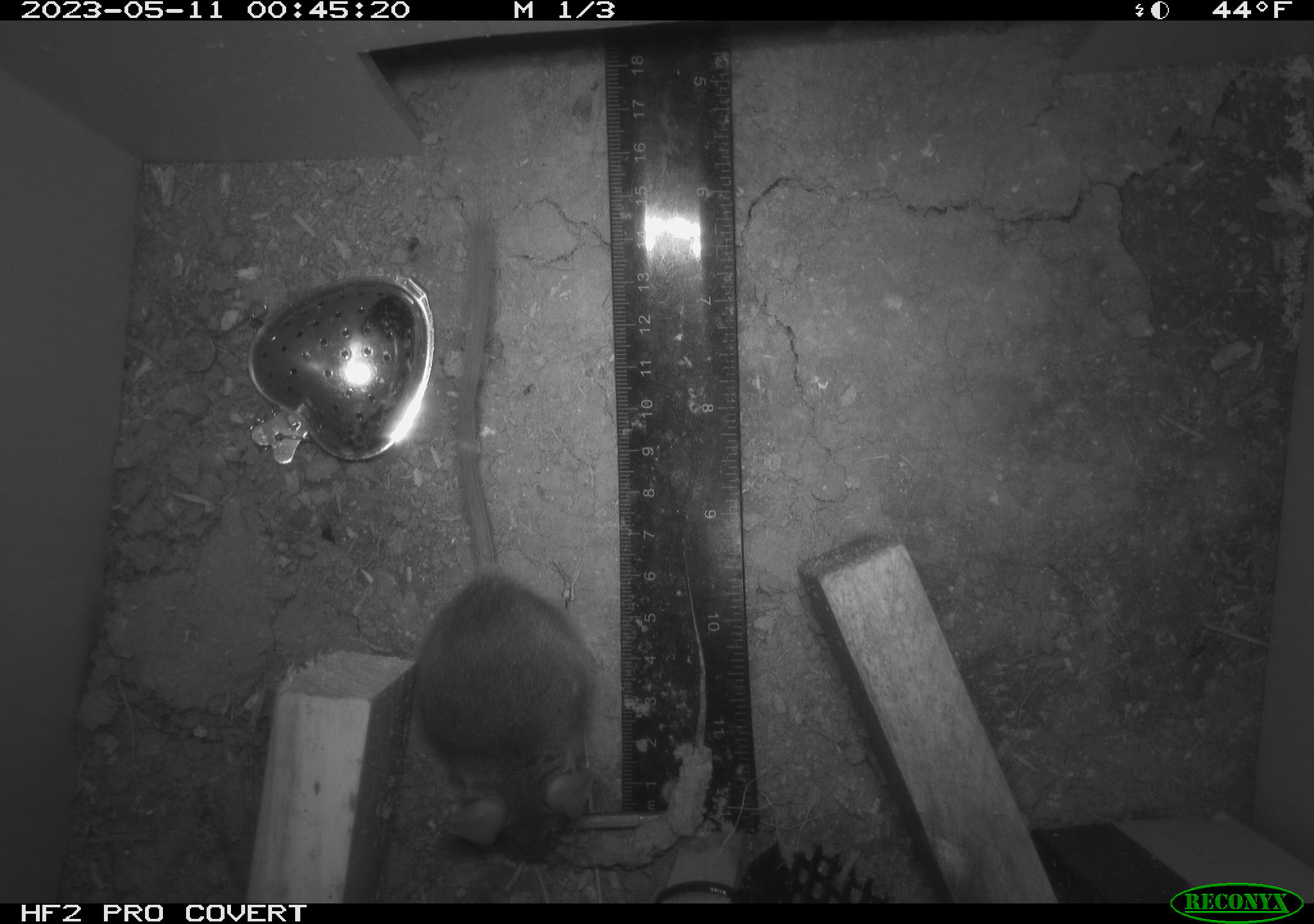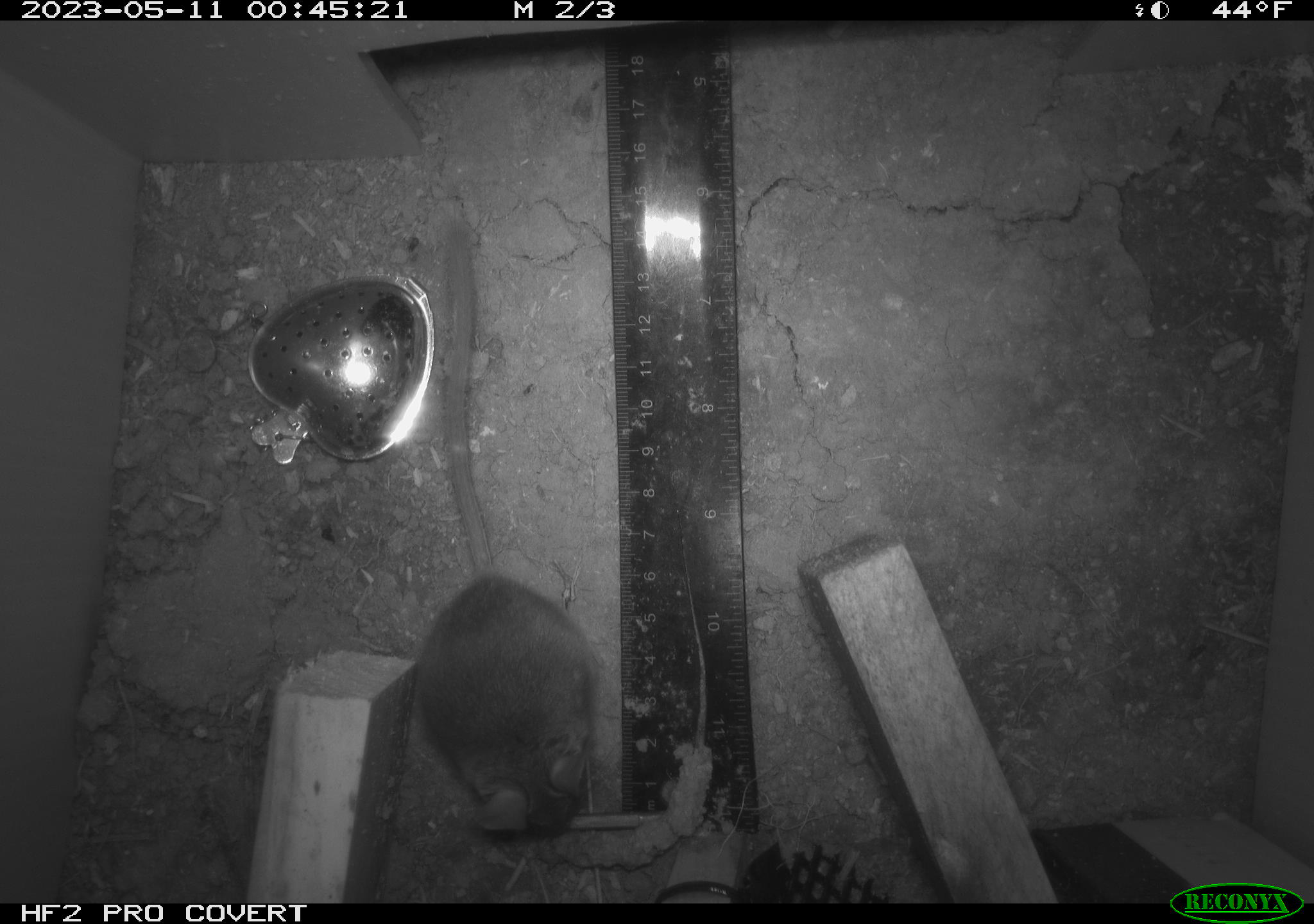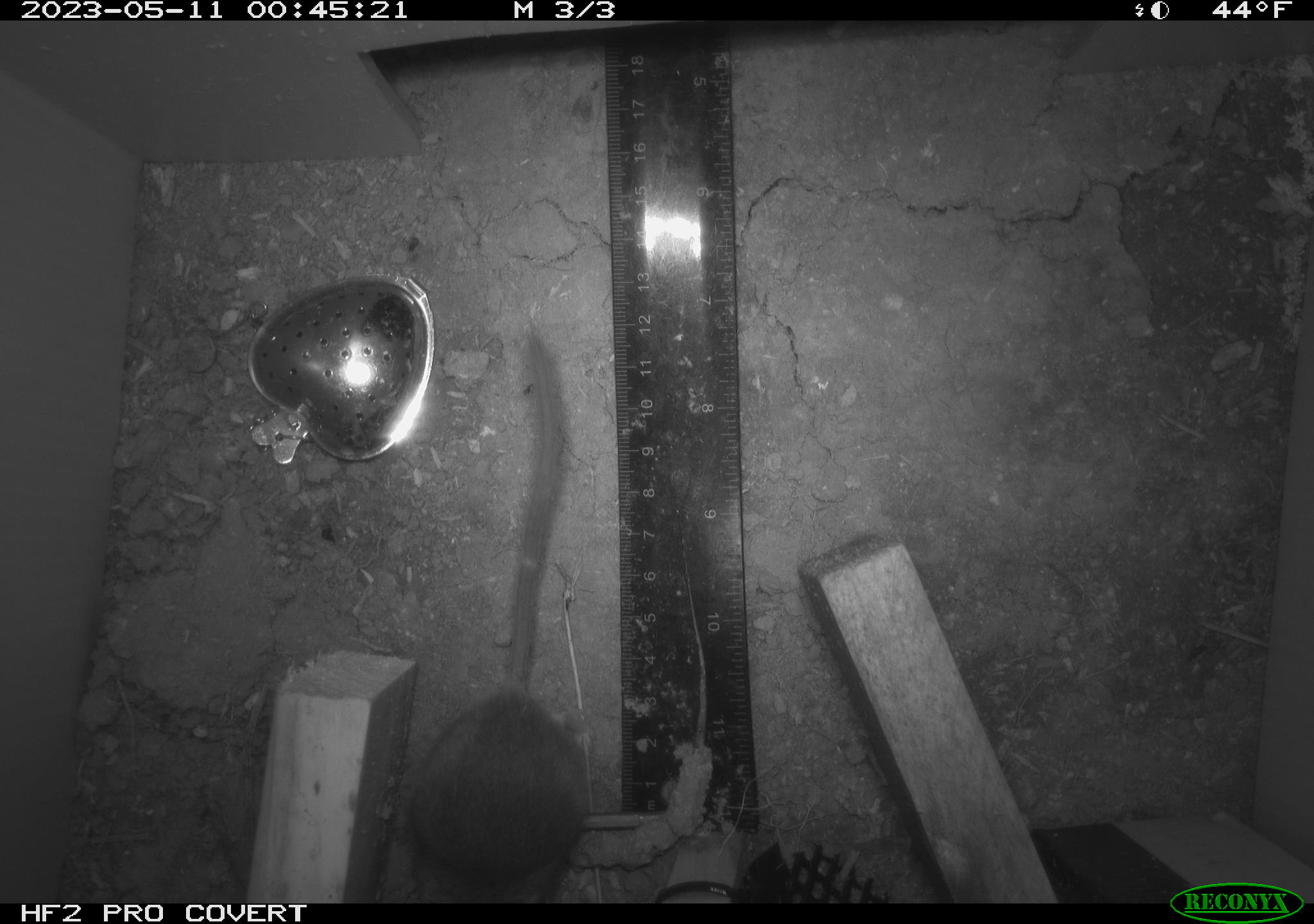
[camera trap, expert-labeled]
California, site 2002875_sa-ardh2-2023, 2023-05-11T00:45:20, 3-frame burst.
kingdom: Animalia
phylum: Chordata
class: Mammalia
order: Rodentia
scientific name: Rodentia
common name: mouse species